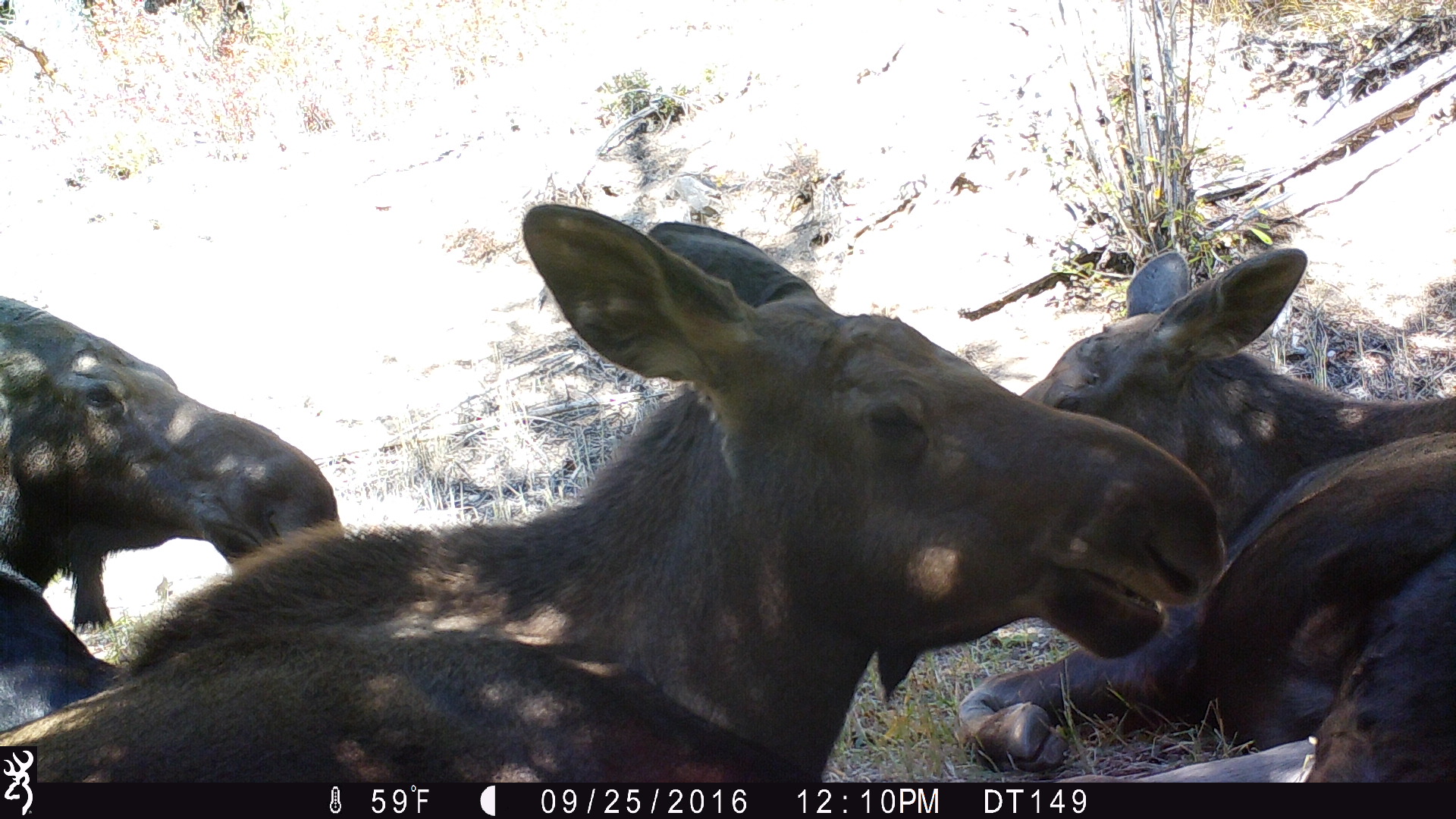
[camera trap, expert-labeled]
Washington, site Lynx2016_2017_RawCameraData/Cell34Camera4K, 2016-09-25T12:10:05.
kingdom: Animalia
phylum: Chordata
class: Mammalia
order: Artiodactyla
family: Cervidae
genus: Alces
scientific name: Alces alces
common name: moose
Alces alces (moose). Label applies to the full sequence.